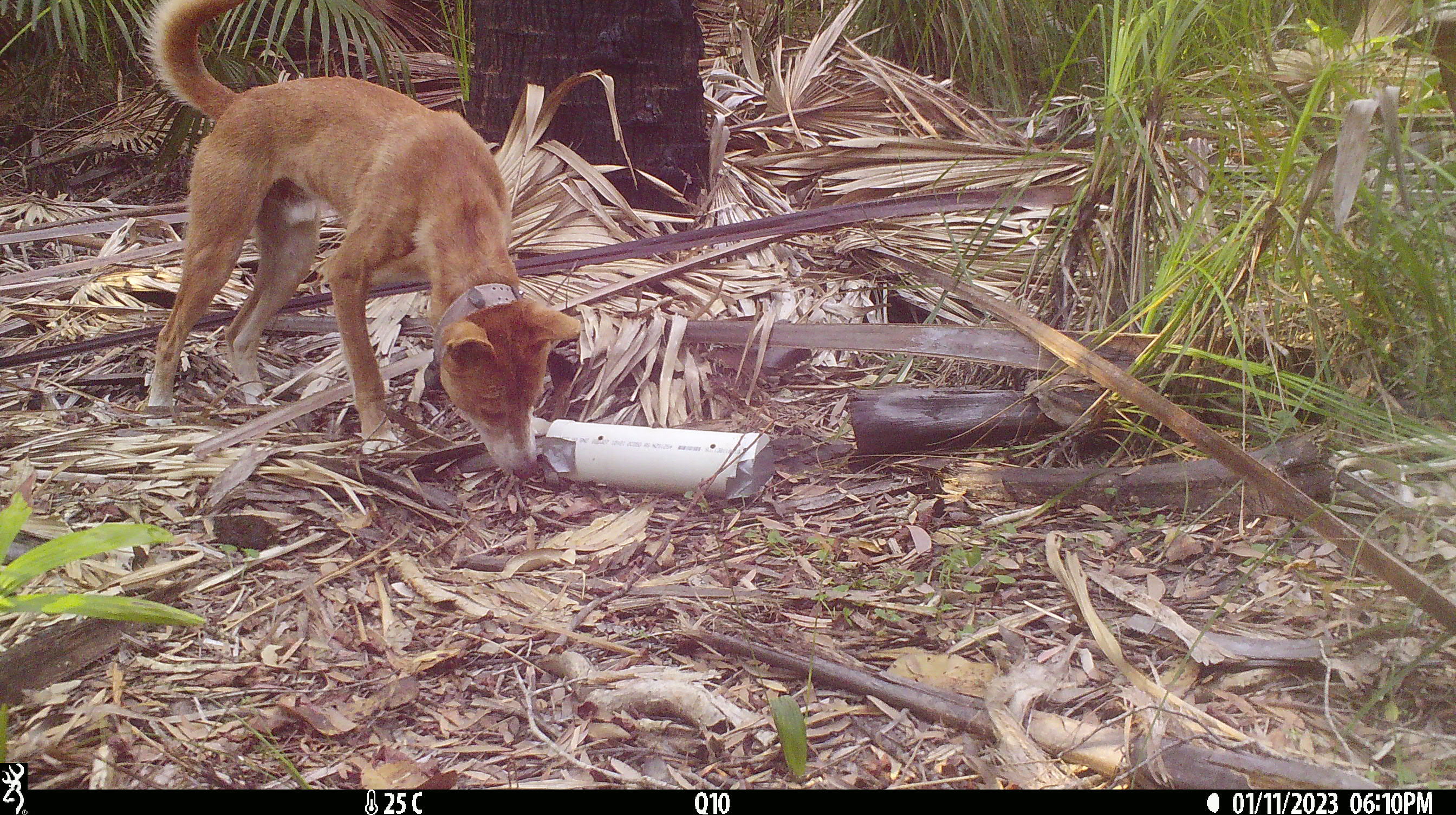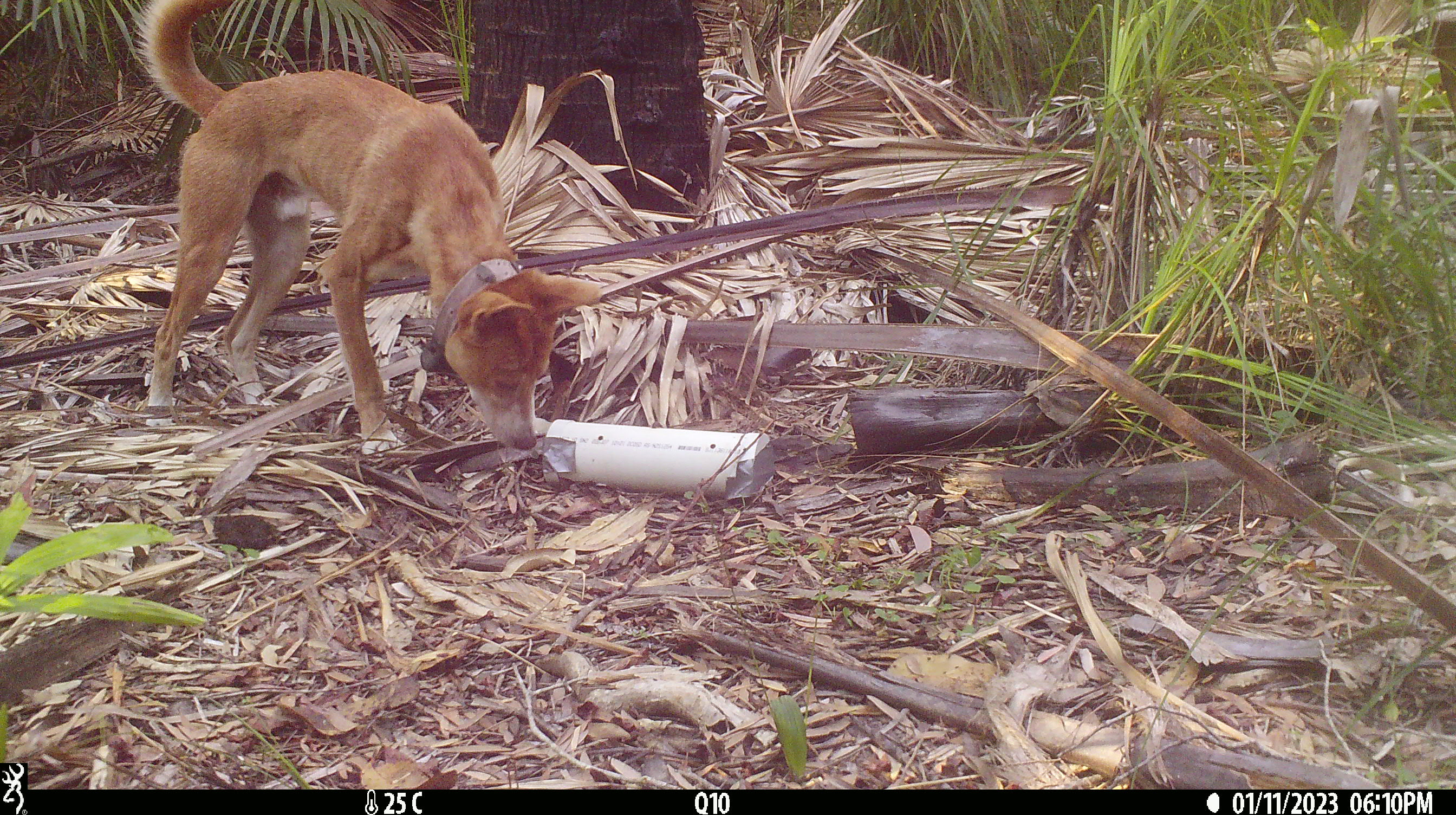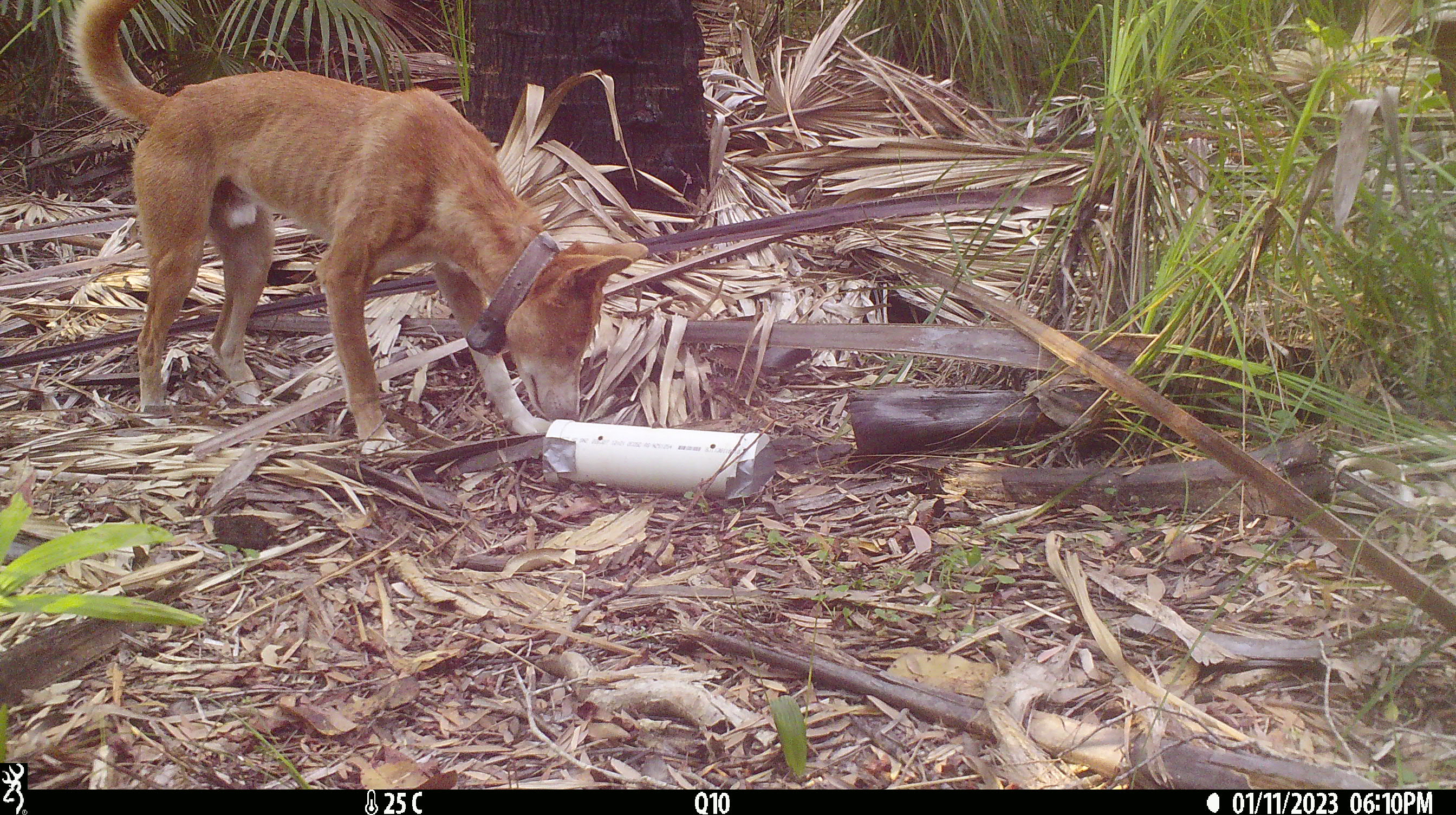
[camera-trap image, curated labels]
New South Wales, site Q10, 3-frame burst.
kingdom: Animalia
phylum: Chordata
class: Mammalia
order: Carnivora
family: Canidae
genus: Canis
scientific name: Canis familiaris dingo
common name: dingo